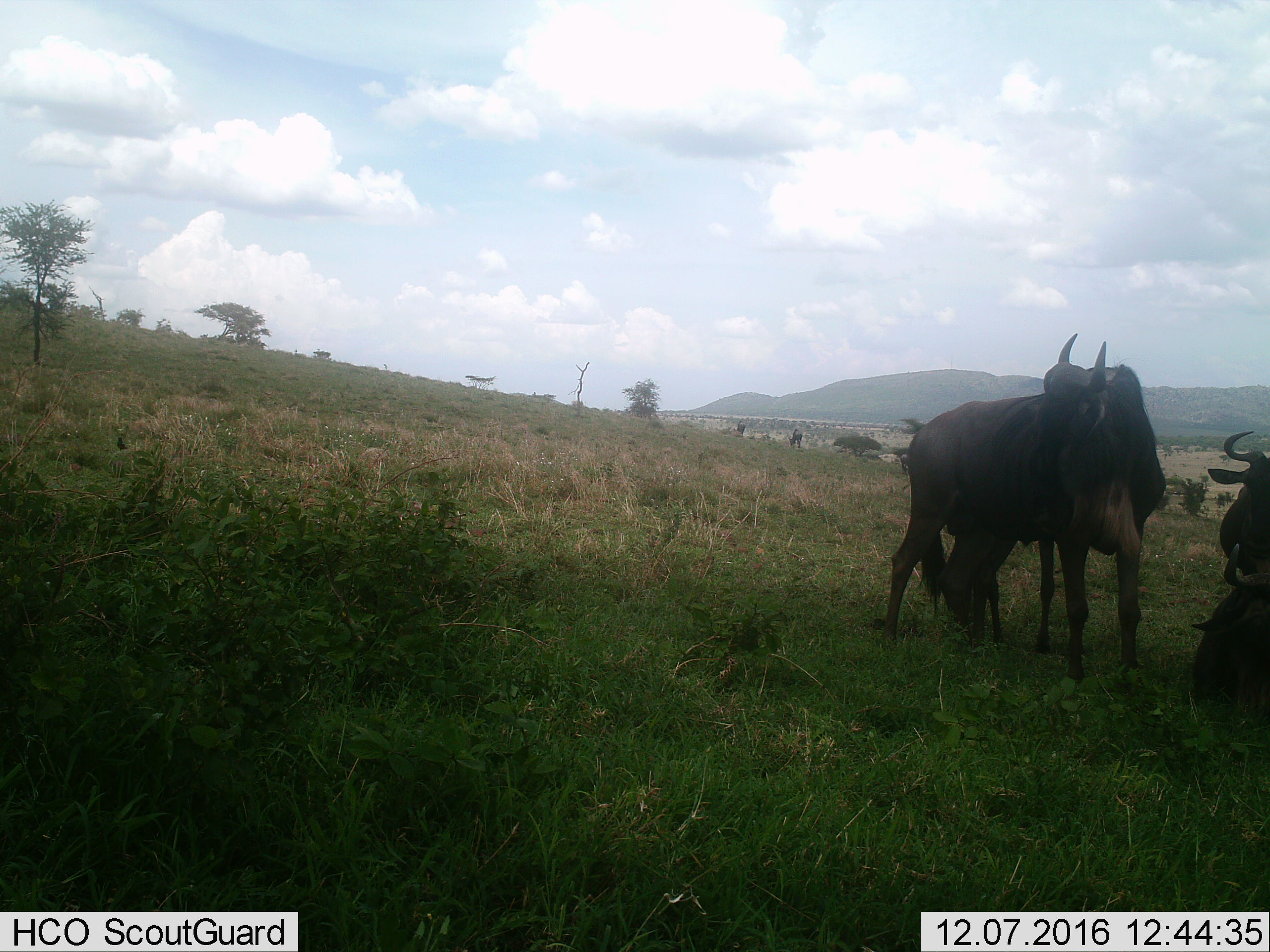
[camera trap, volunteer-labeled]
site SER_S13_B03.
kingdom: Animalia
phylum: Chordata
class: Mammalia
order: Artiodactyla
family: Bovidae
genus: Connochaetes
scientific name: Connochaetes taurinus taurinus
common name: blue wildebeest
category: wildebeestblue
Wildebeestblue (blue wildebeest) (Connochaetes taurinus taurinus), count 4. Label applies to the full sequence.